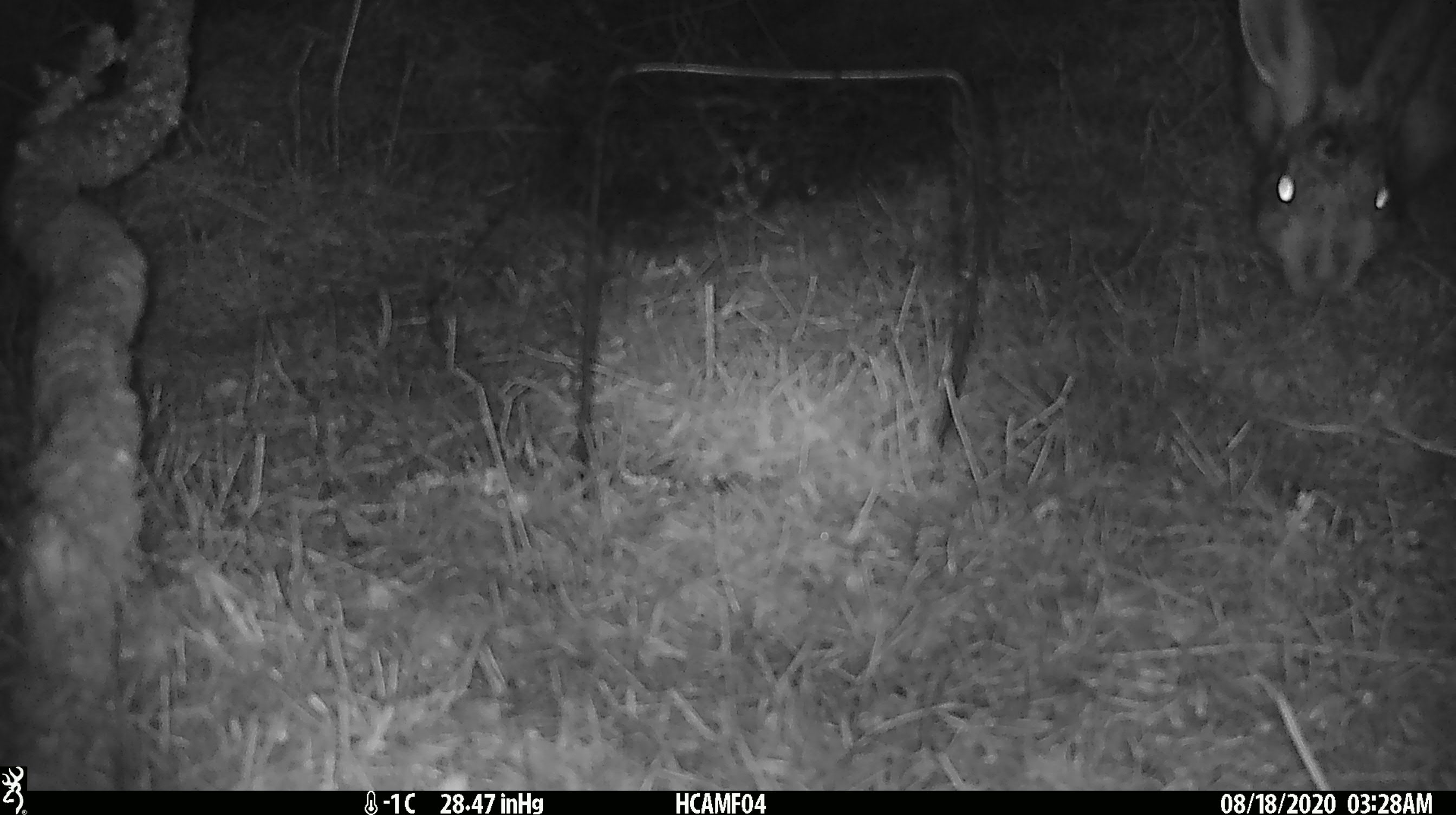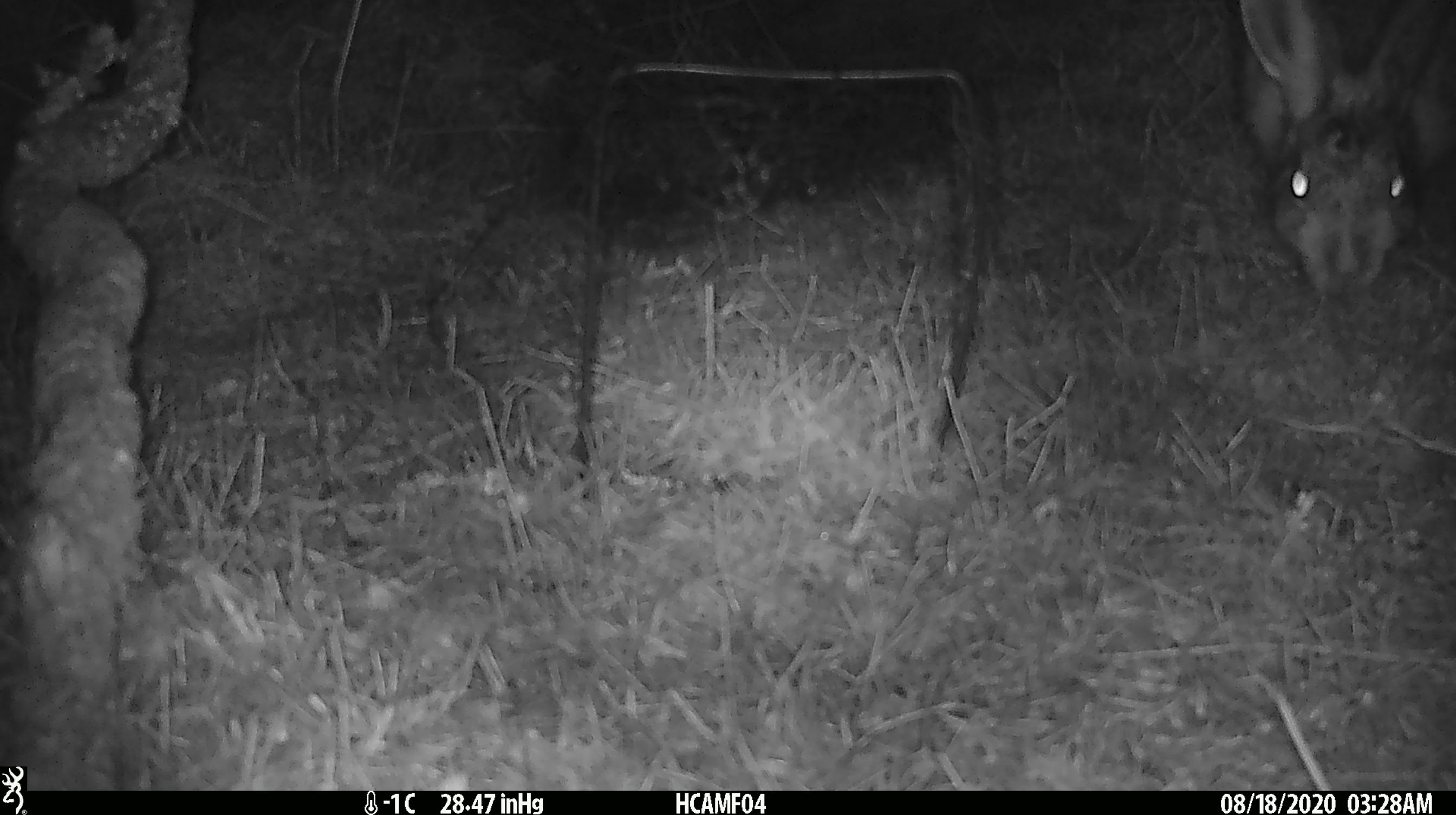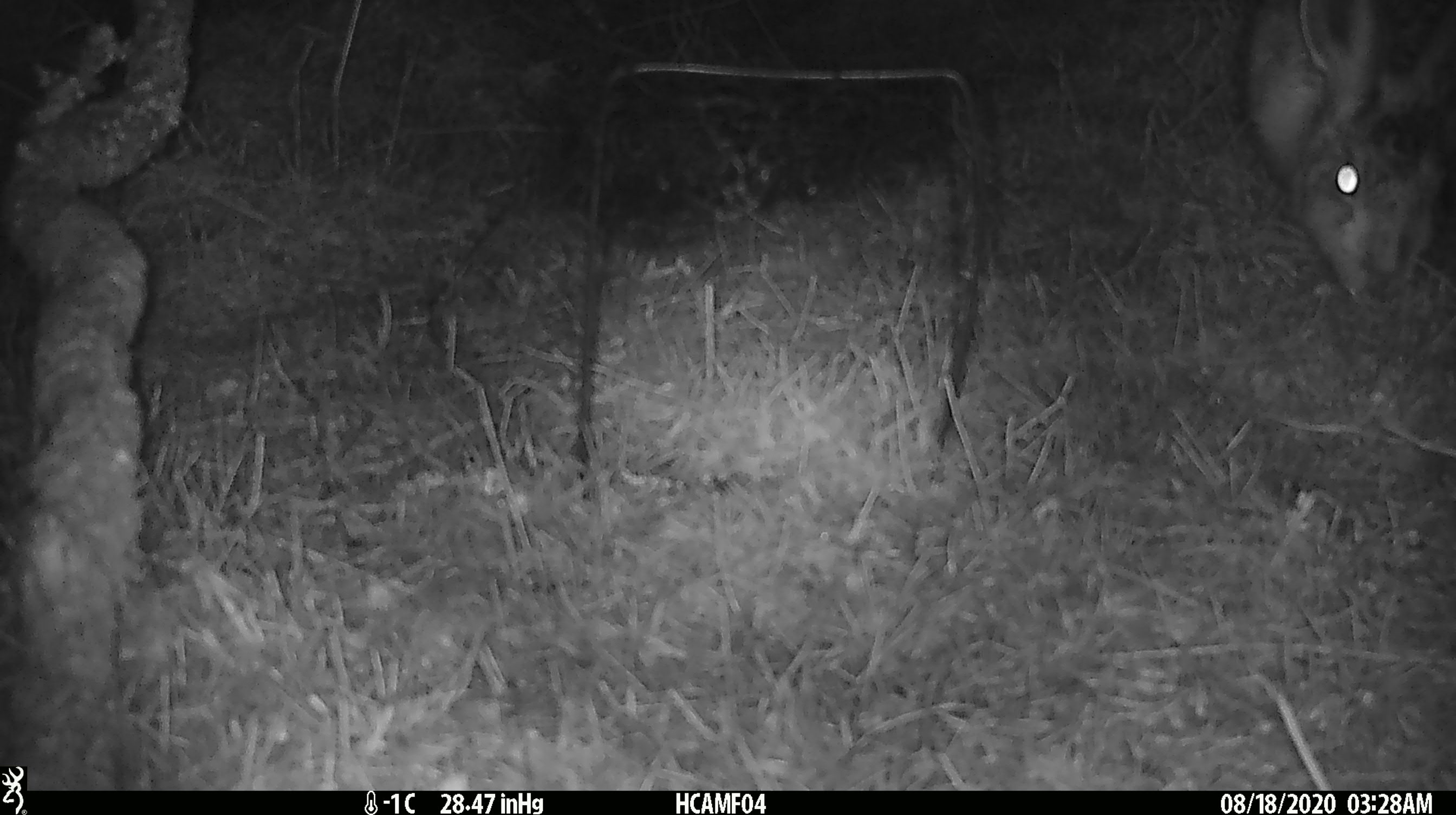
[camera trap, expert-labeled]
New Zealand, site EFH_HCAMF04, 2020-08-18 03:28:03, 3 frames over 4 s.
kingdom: Animalia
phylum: Chordata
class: Mammalia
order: Lagomorpha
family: Leporidae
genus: Lepus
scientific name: Lepus europaeus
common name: brown hare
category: hare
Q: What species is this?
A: Hare (brown hare) (Lepus europaeus).